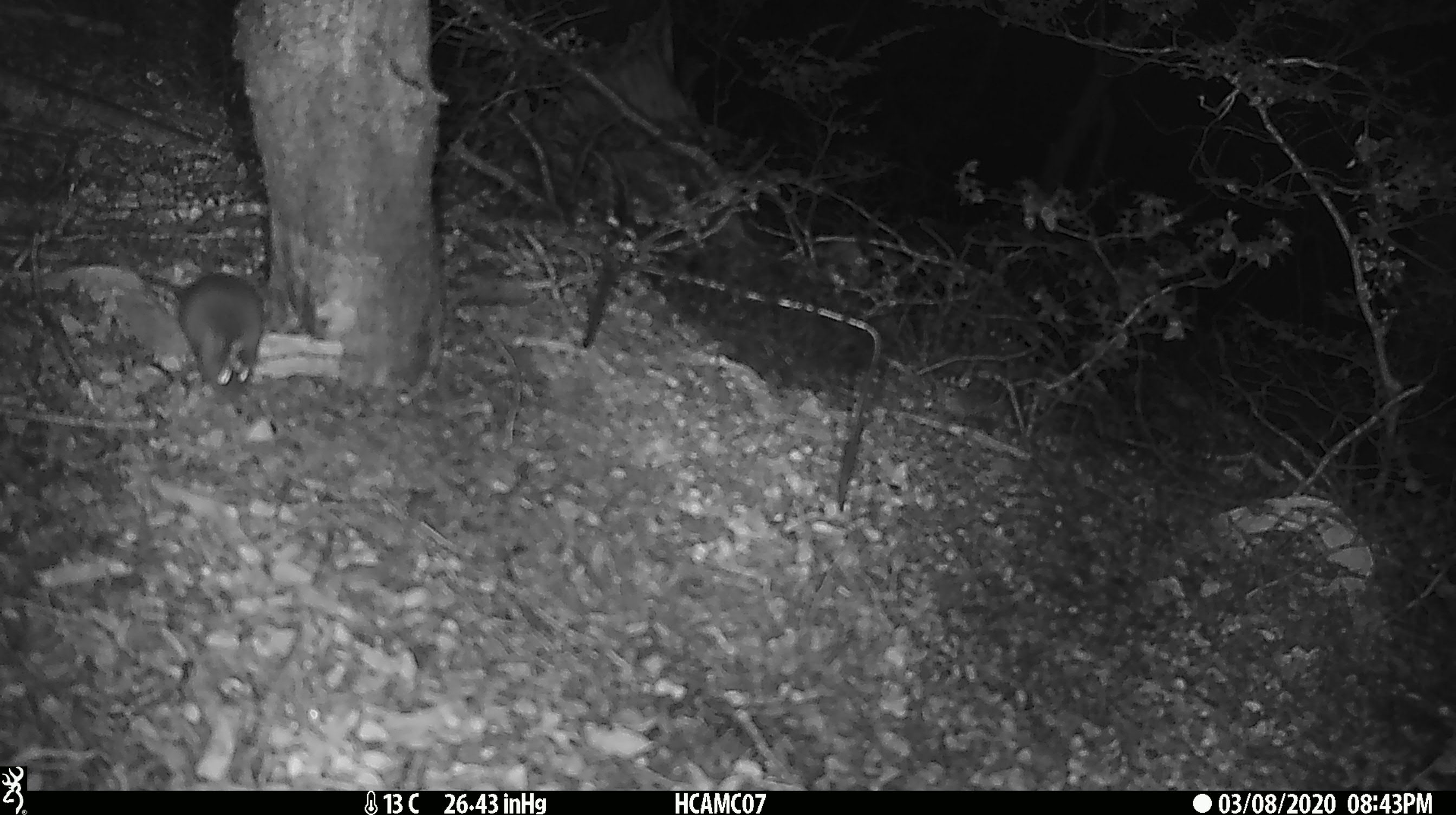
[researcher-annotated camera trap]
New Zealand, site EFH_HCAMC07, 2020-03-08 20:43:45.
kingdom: Animalia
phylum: Chordata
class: Mammalia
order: Rodentia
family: Muridae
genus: Mus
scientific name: Mus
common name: mouse